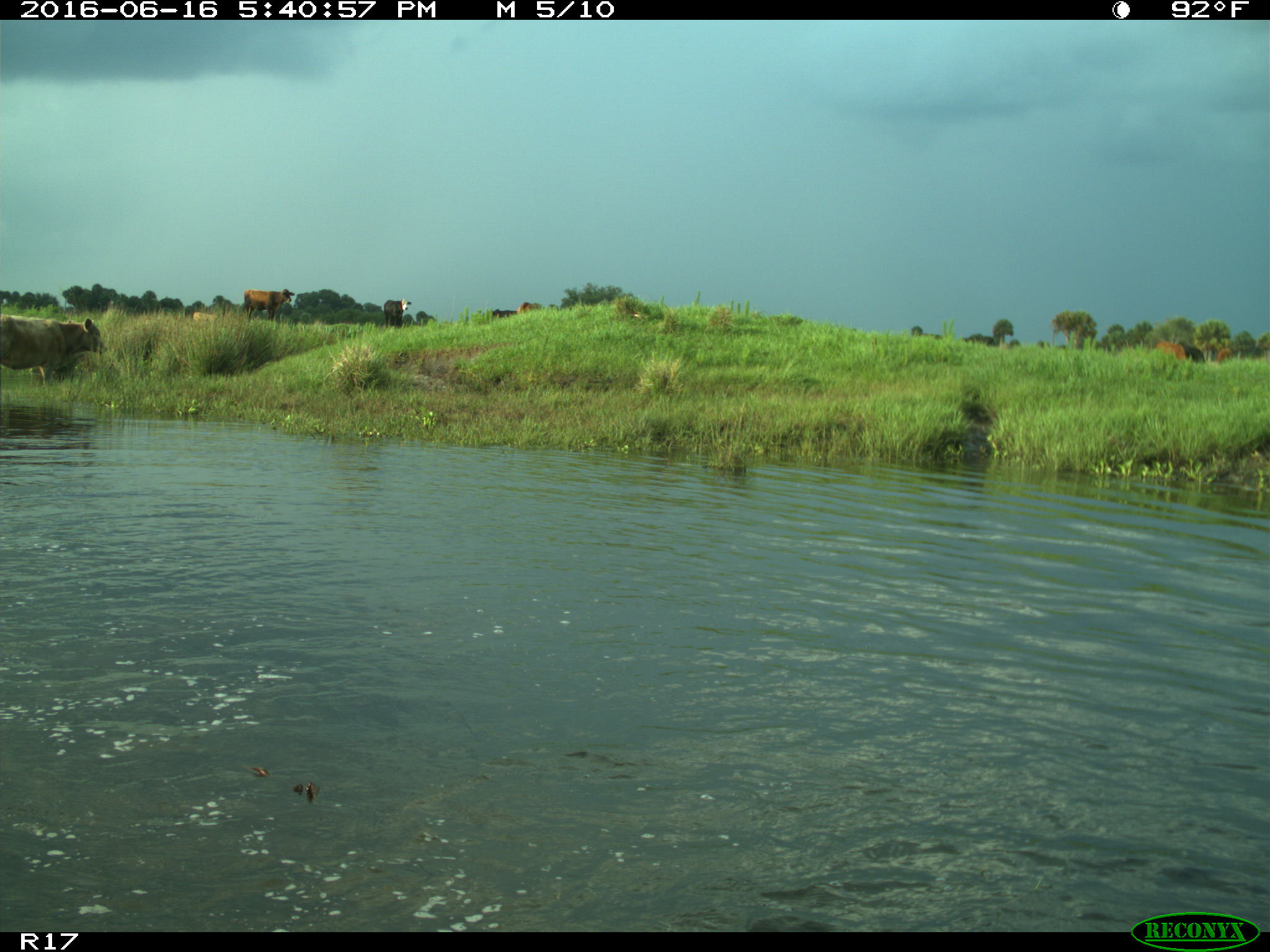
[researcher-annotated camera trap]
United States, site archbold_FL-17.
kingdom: Animalia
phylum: Chordata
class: Mammalia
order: Artiodactyla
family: Bovidae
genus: Bos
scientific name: Bos taurus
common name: domestic cow